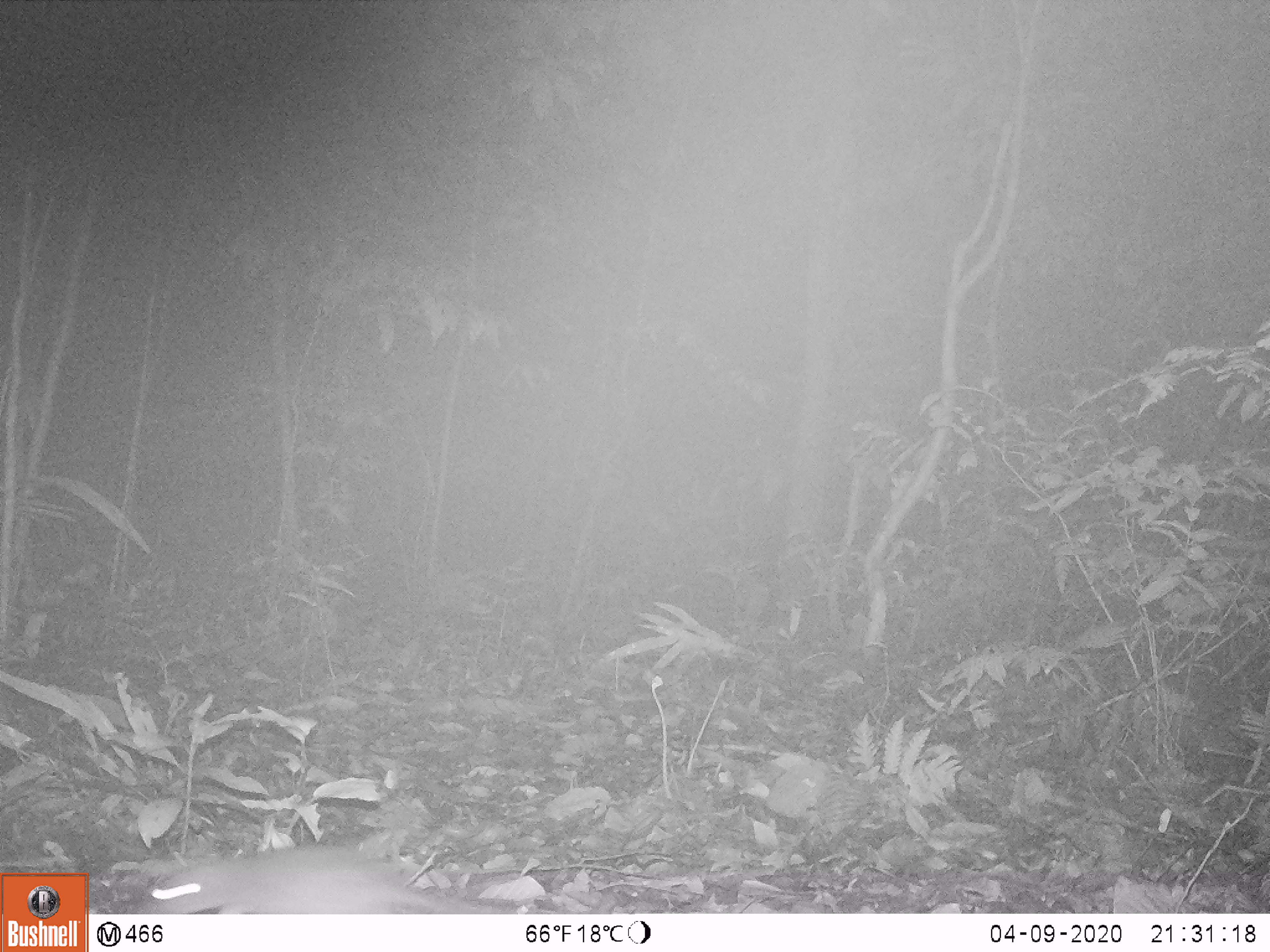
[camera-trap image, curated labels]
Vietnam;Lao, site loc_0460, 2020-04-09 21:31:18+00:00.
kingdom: Animalia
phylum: Chordata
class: Mammalia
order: Rodentia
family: Muridae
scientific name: Muridae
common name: old-world mice and rats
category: unidentified murid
Unidentified murid (old-world mice and rats) (Muridae). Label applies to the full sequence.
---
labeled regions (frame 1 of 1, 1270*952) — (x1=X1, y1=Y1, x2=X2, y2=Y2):
unidentified murid: (x1=138, y1=844, x2=500, y2=914)